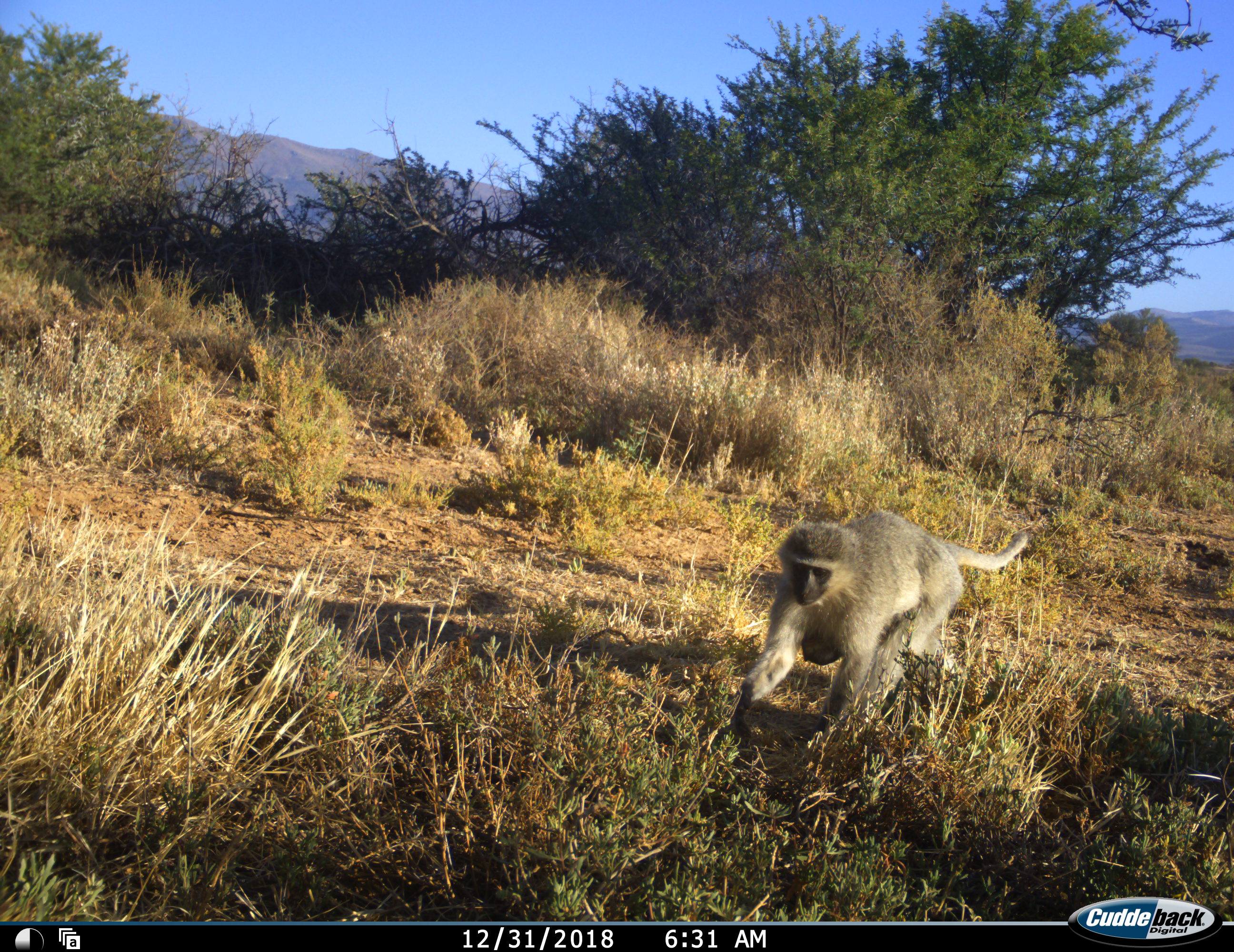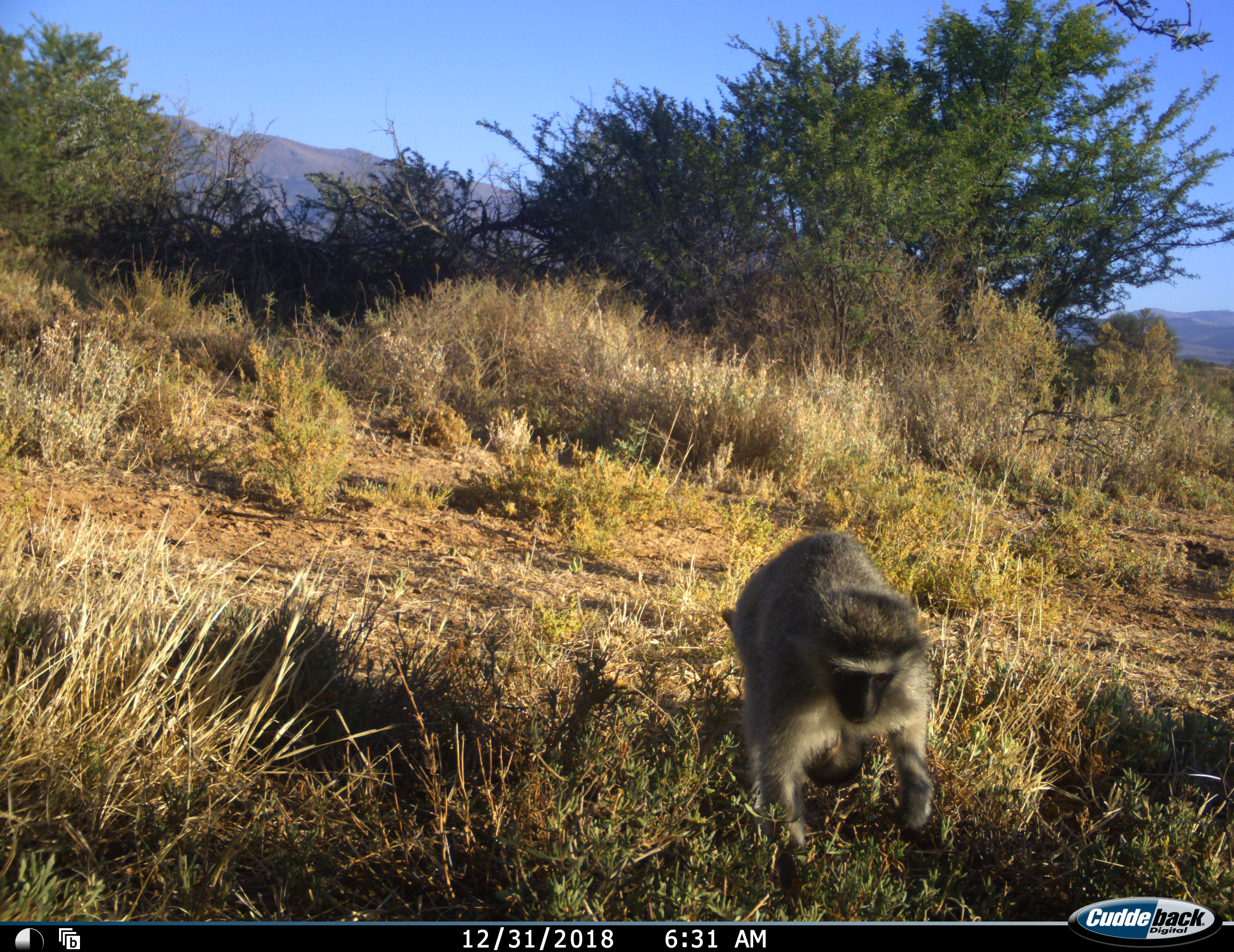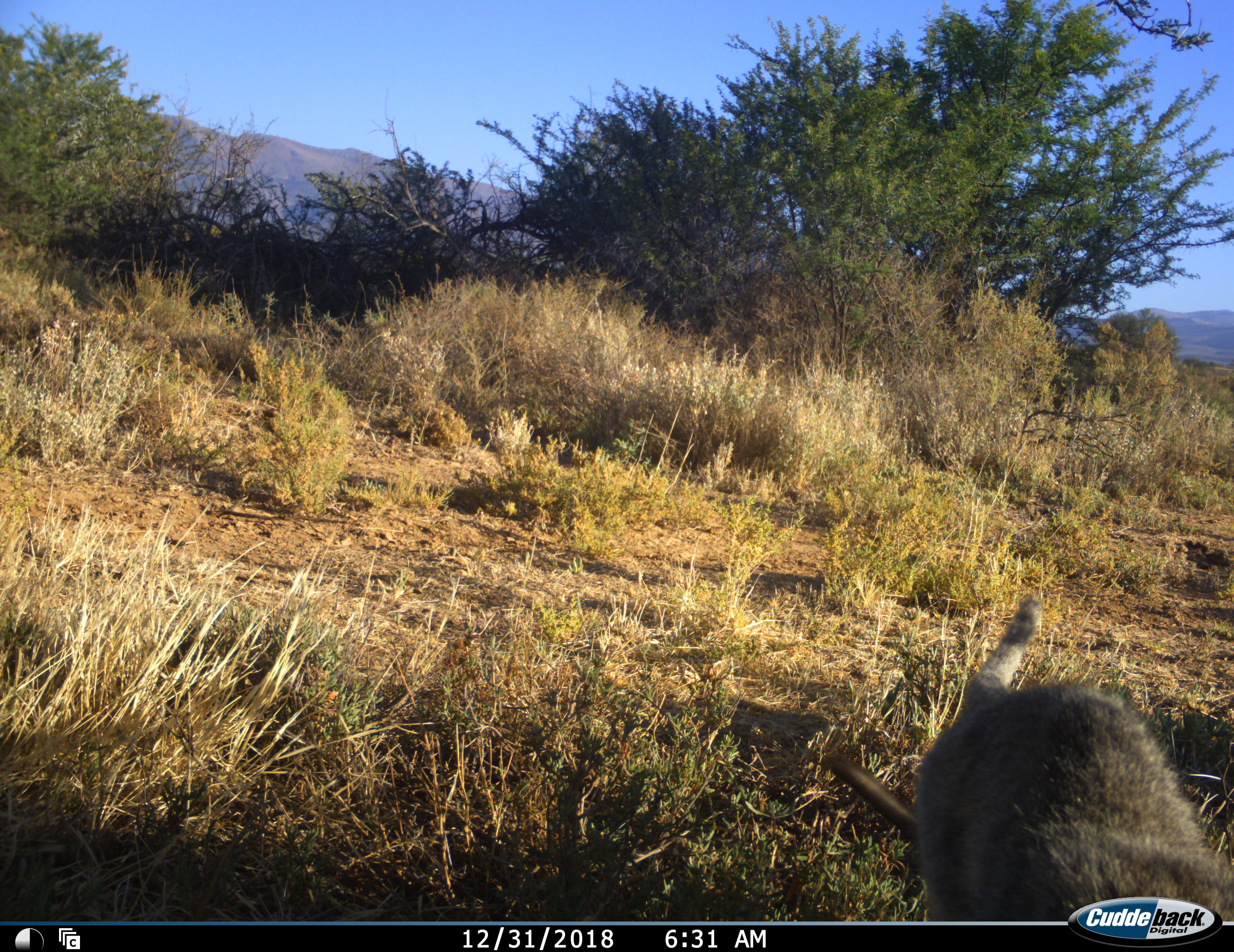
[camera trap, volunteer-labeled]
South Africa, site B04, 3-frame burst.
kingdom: Animalia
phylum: Chordata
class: Mammalia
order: Primates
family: Cercopithecidae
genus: Chlorocebus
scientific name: Chlorocebus pygerythrus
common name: vervet monkey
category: monkeyvervet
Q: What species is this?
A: Monkeyvervet (vervet monkey) (Chlorocebus pygerythrus).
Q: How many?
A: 1.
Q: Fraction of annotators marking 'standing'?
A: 0%.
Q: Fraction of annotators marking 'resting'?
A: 9%.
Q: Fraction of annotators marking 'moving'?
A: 100%.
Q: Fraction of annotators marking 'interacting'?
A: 27%.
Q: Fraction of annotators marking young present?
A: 55%.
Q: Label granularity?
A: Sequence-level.